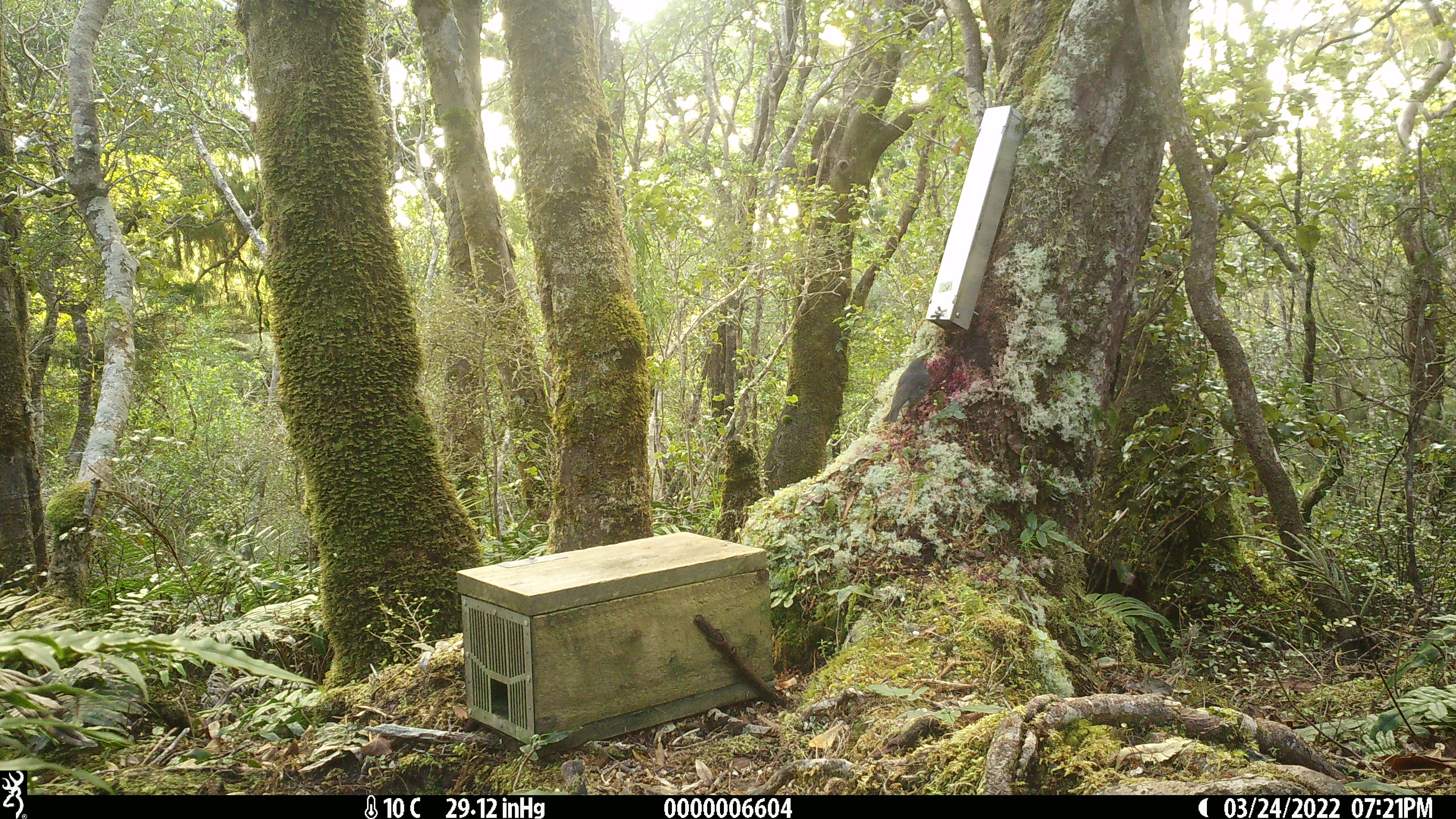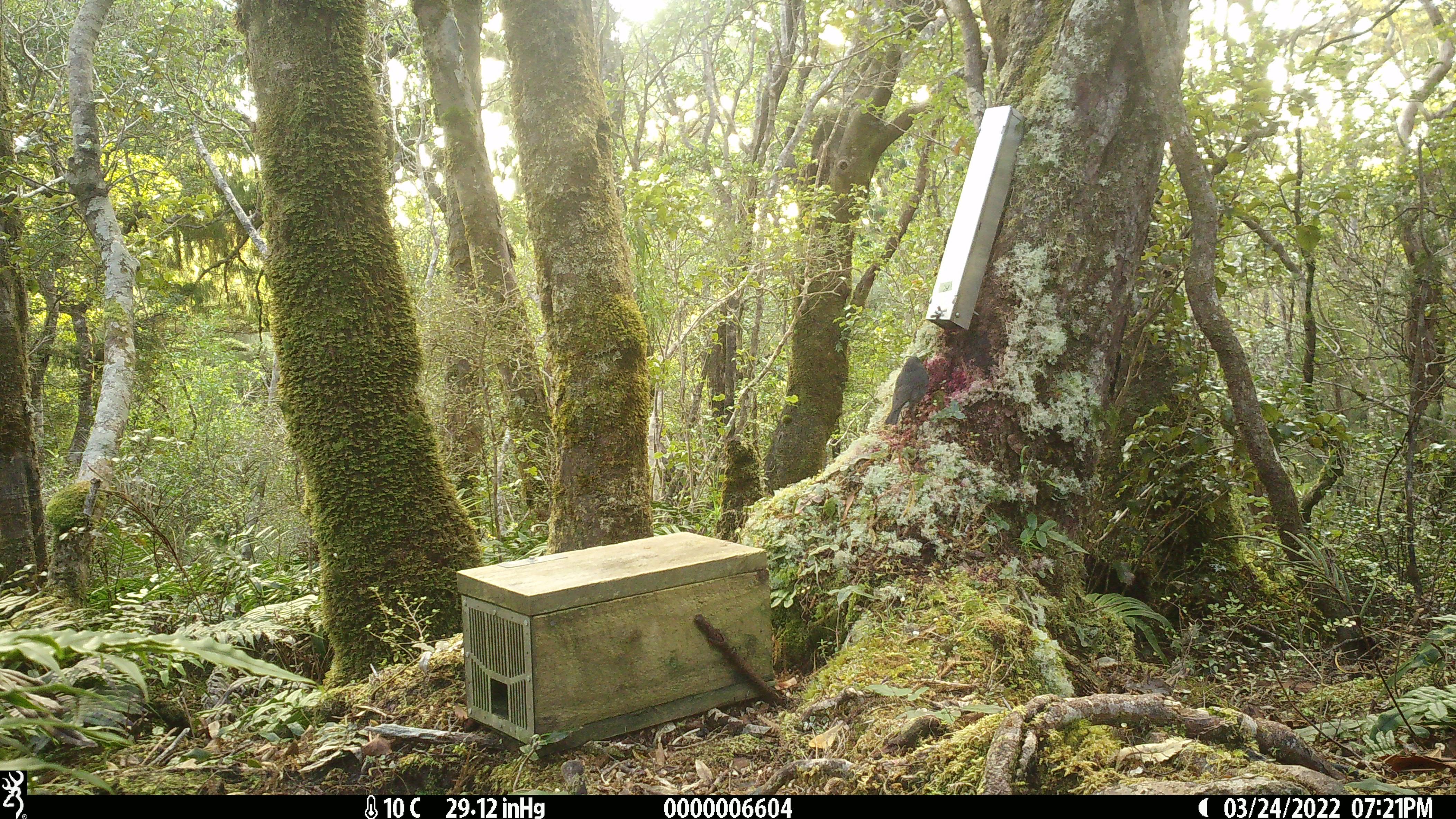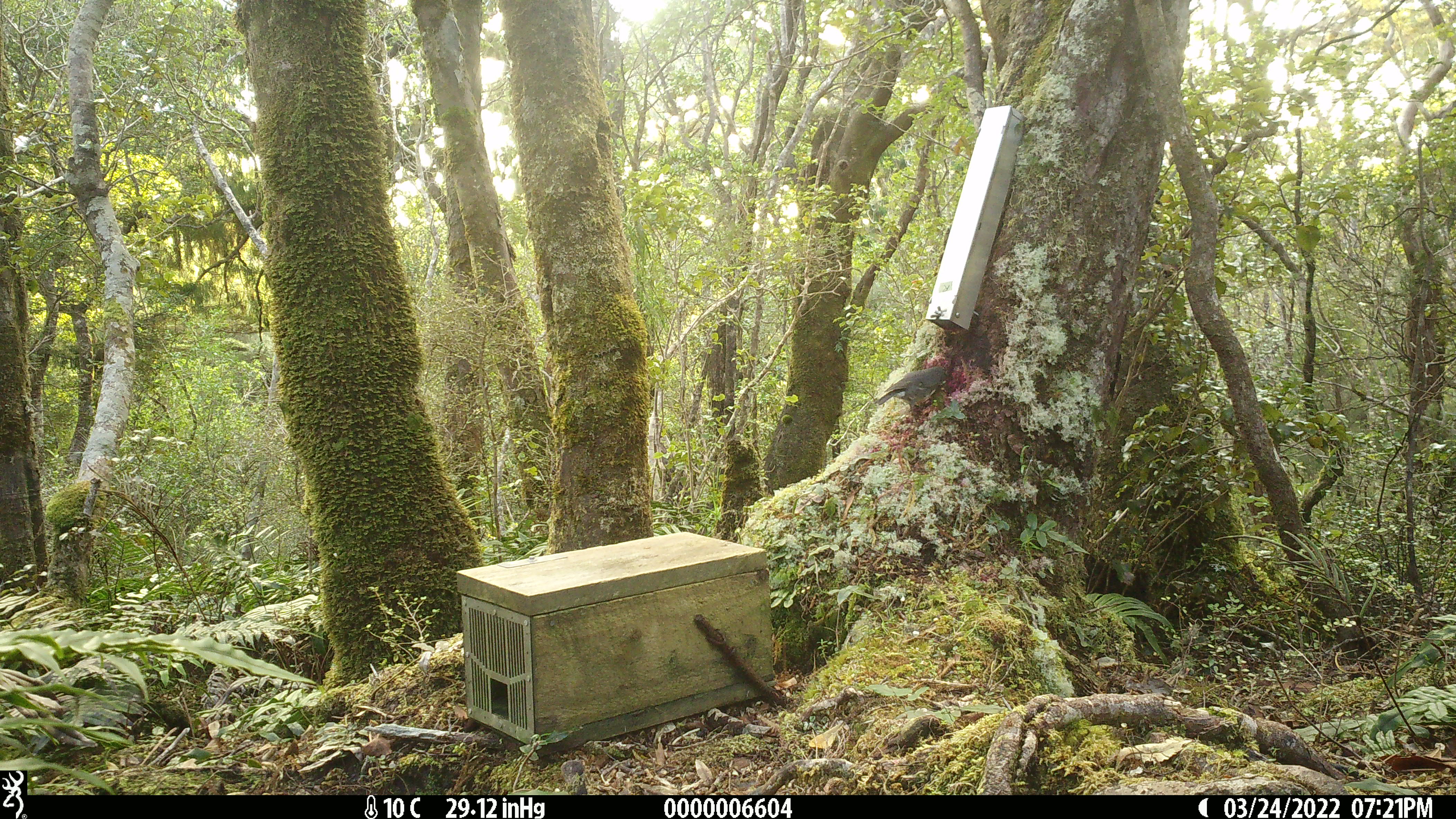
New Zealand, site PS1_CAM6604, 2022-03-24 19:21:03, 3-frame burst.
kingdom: Animalia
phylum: Chordata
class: Aves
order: Passeriformes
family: Petroicidae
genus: Petroica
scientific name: Petroica australis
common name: new zealand robin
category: robin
Robin (new zealand robin) (Petroica australis).